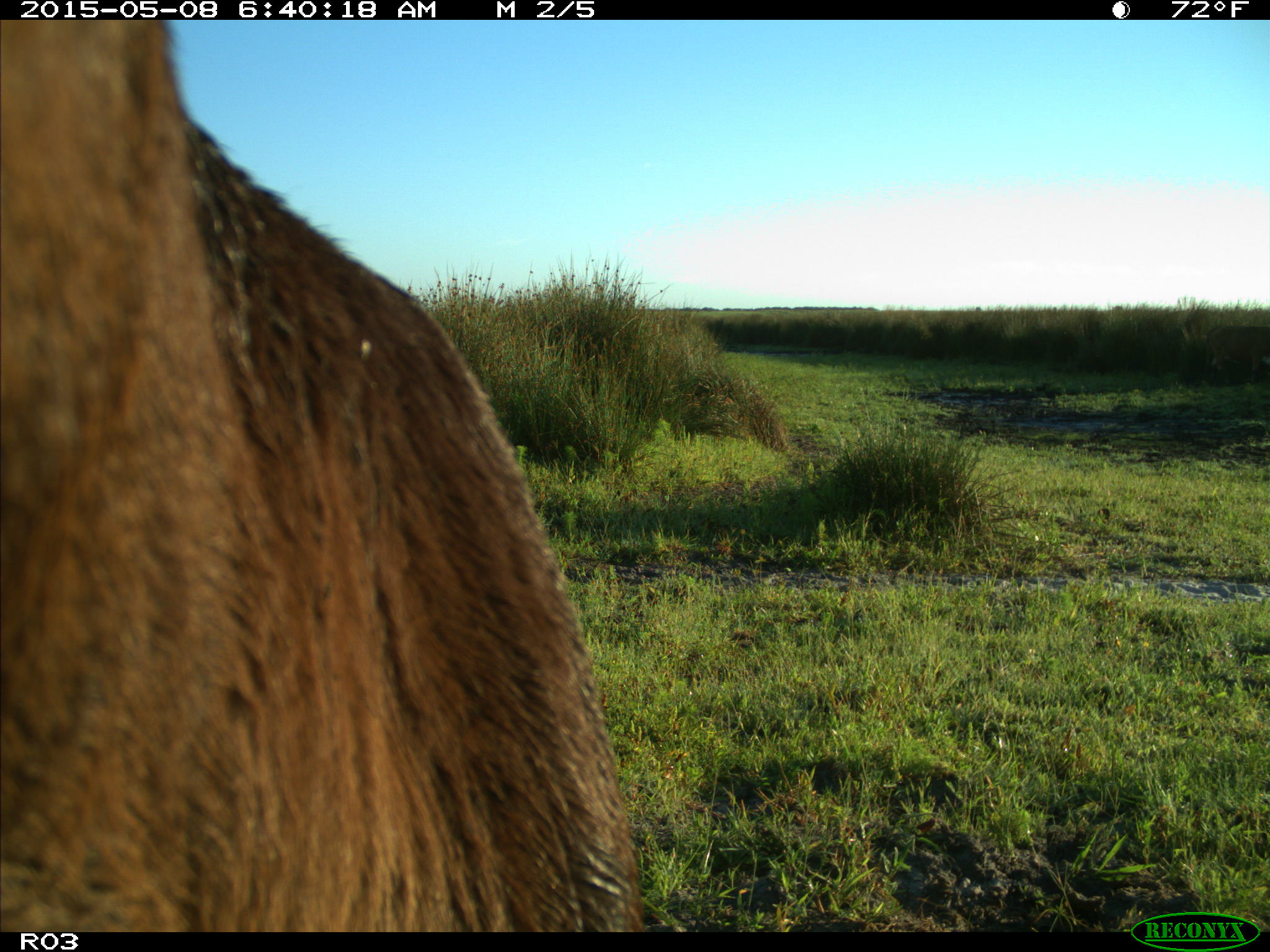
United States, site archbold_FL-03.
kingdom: Animalia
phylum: Chordata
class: Mammalia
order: Artiodactyla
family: Bovidae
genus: Bos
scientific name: Bos taurus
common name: domestic cow